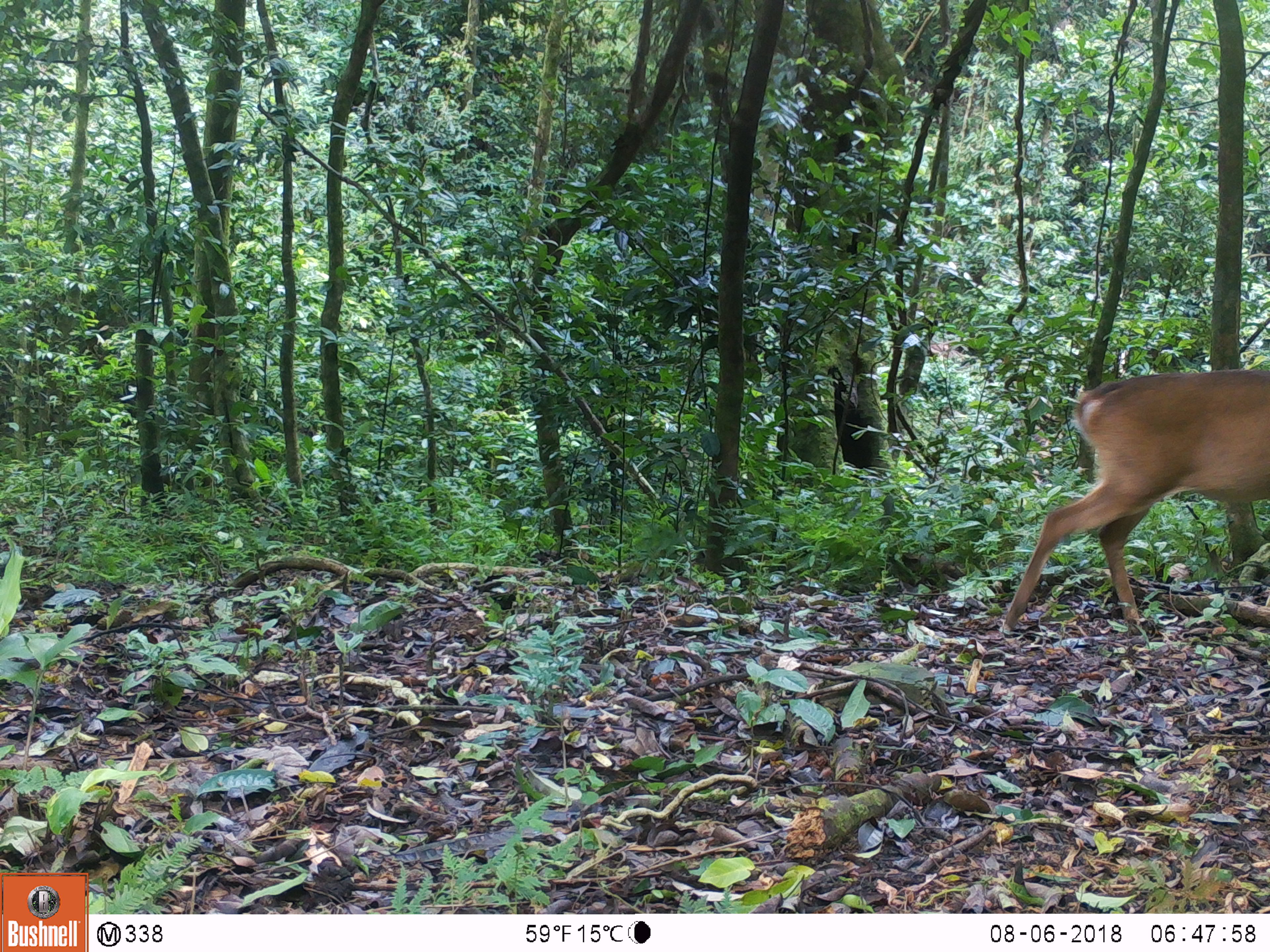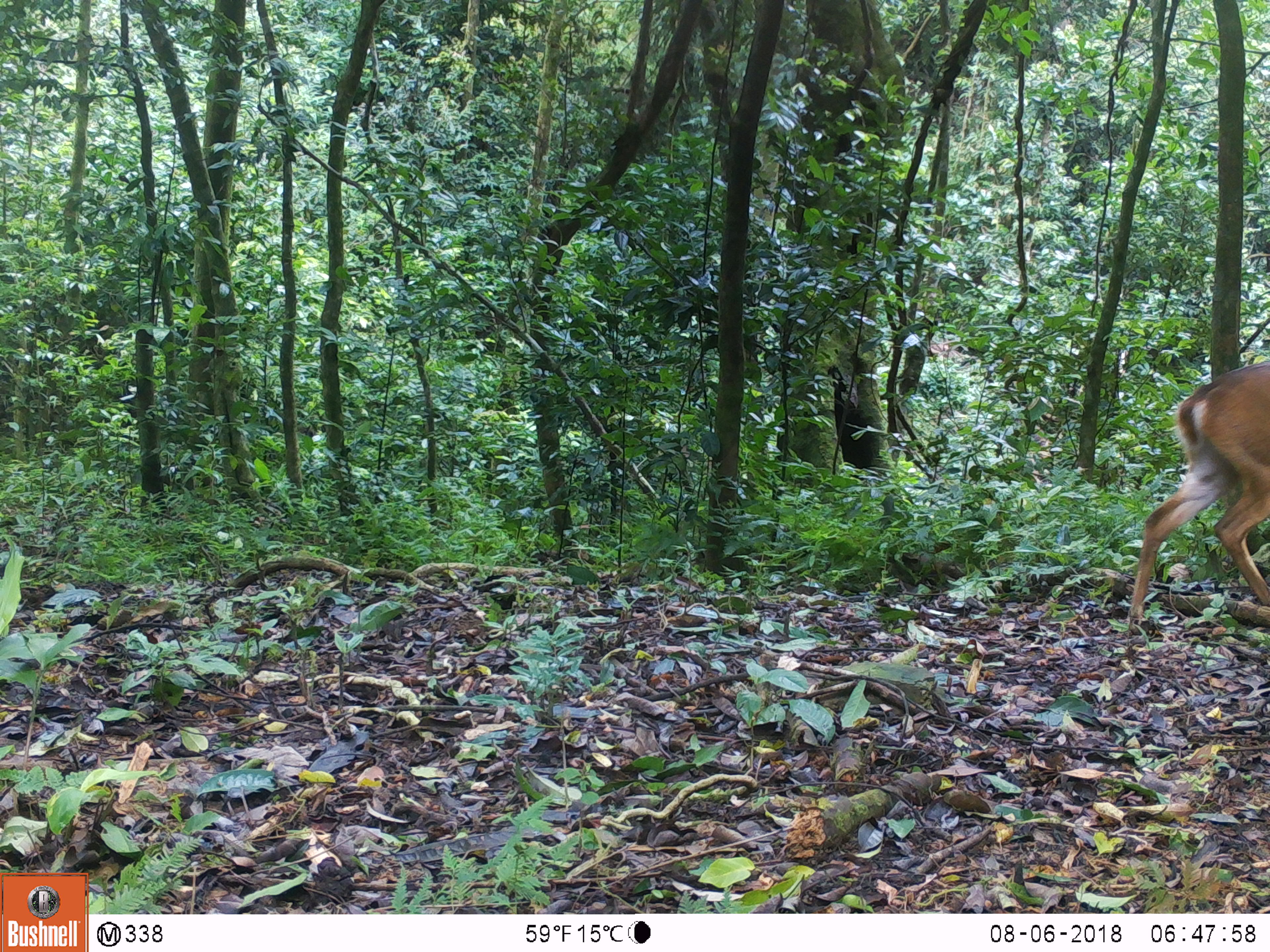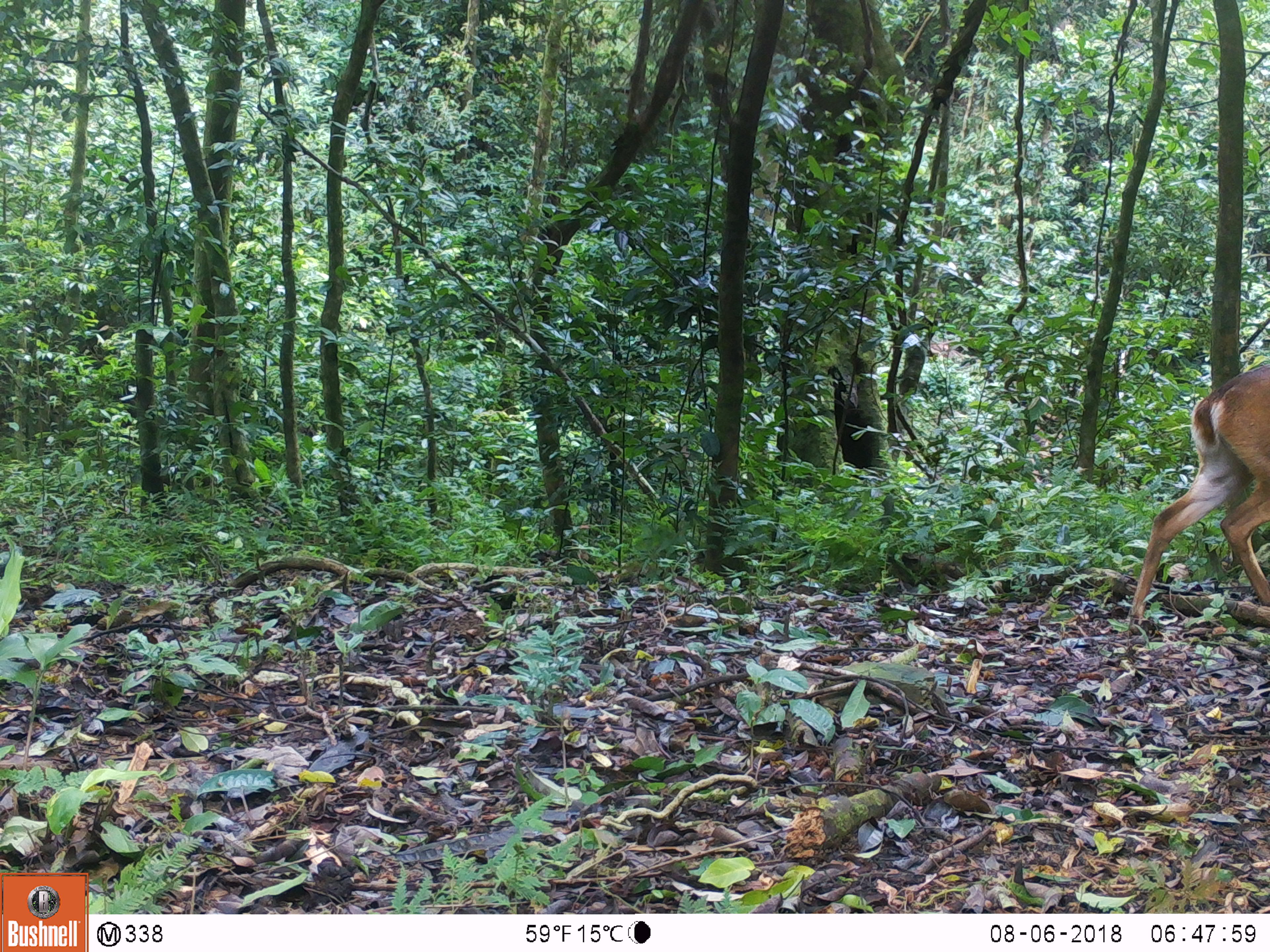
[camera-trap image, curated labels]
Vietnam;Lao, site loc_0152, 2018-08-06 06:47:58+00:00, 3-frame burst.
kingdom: Animalia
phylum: Chordata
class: Mammalia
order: Artiodactyla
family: Cervidae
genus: Muntiacus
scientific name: Muntiacus vuquangensis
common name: large-antlered muntjac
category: large antlered muntjac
Large antlered muntjac (large-antlered muntjac) (Muntiacus vuquangensis). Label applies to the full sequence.